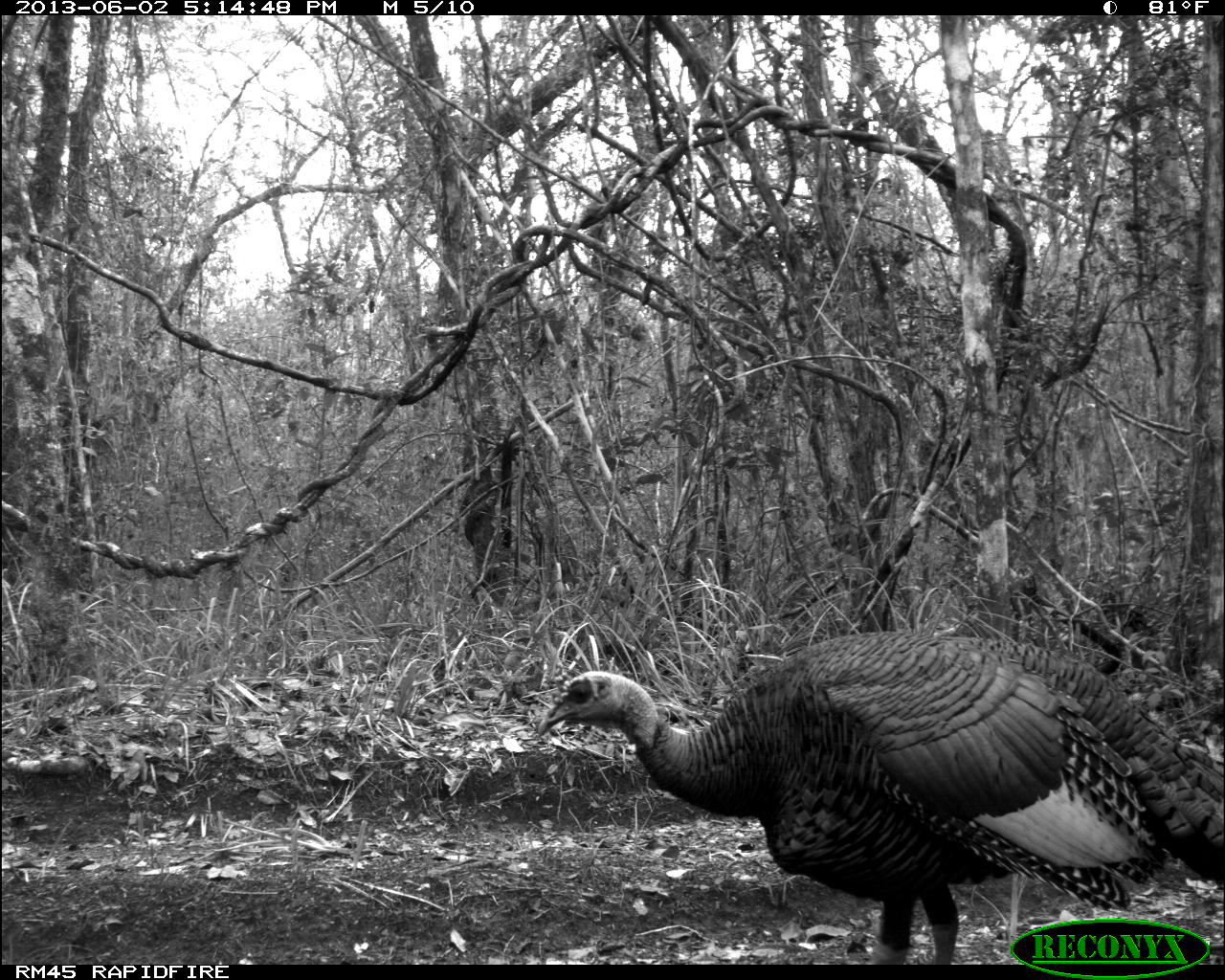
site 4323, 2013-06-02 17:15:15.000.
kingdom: Animalia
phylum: Chordata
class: Aves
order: Galliformes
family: Phasianidae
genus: Meleagris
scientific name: Meleagris ocellata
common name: ocellated turkey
Meleagris ocellata (ocellated turkey), count 1, sex male.